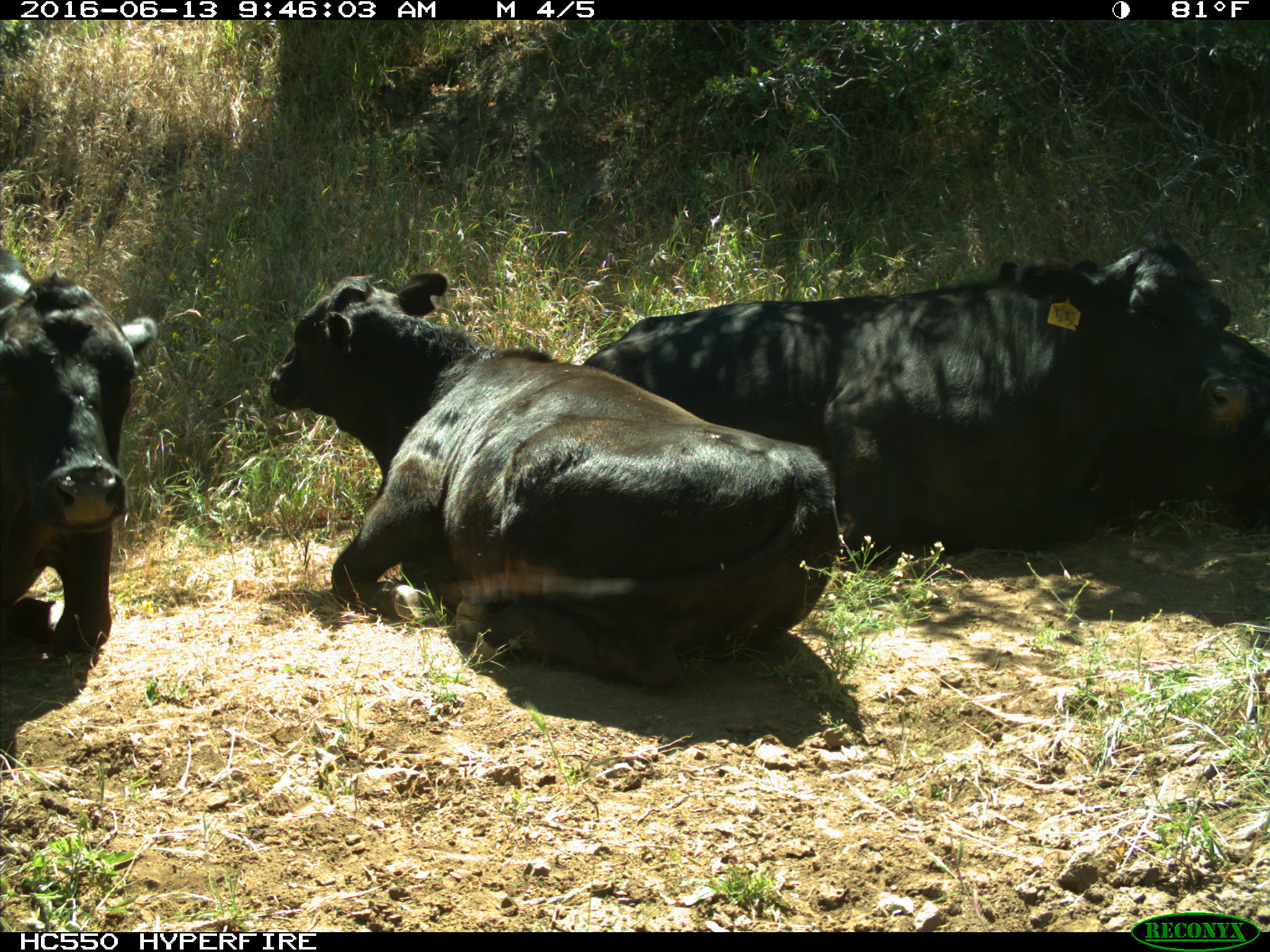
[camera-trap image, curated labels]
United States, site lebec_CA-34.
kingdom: Animalia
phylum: Chordata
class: Mammalia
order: Artiodactyla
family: Bovidae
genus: Bos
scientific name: Bos taurus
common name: domestic cow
Bos taurus (domestic cow).